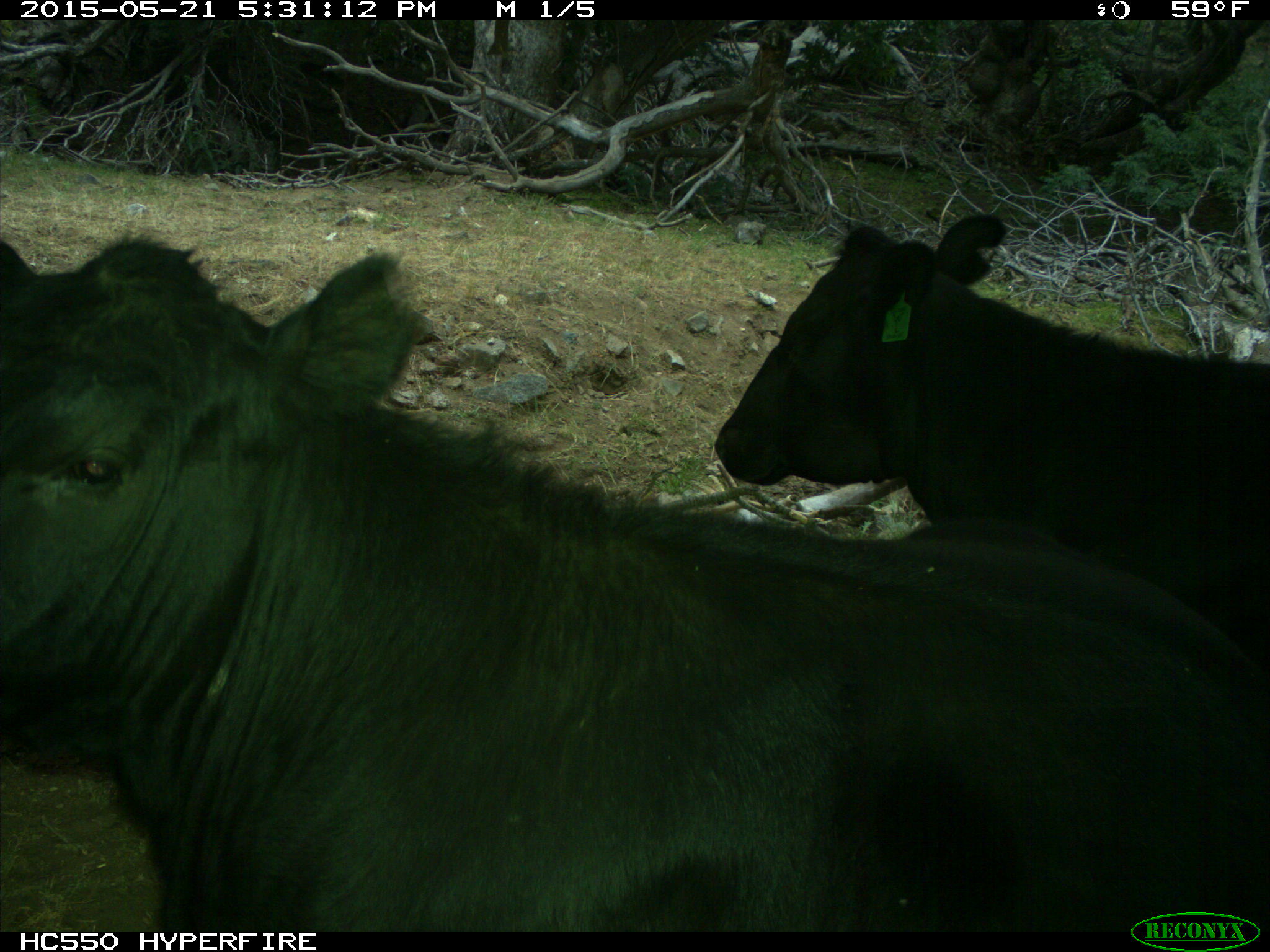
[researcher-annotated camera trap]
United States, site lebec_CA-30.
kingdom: Animalia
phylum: Chordata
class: Mammalia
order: Artiodactyla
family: Bovidae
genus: Bos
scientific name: Bos taurus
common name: domestic cow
Bos taurus (domestic cow).